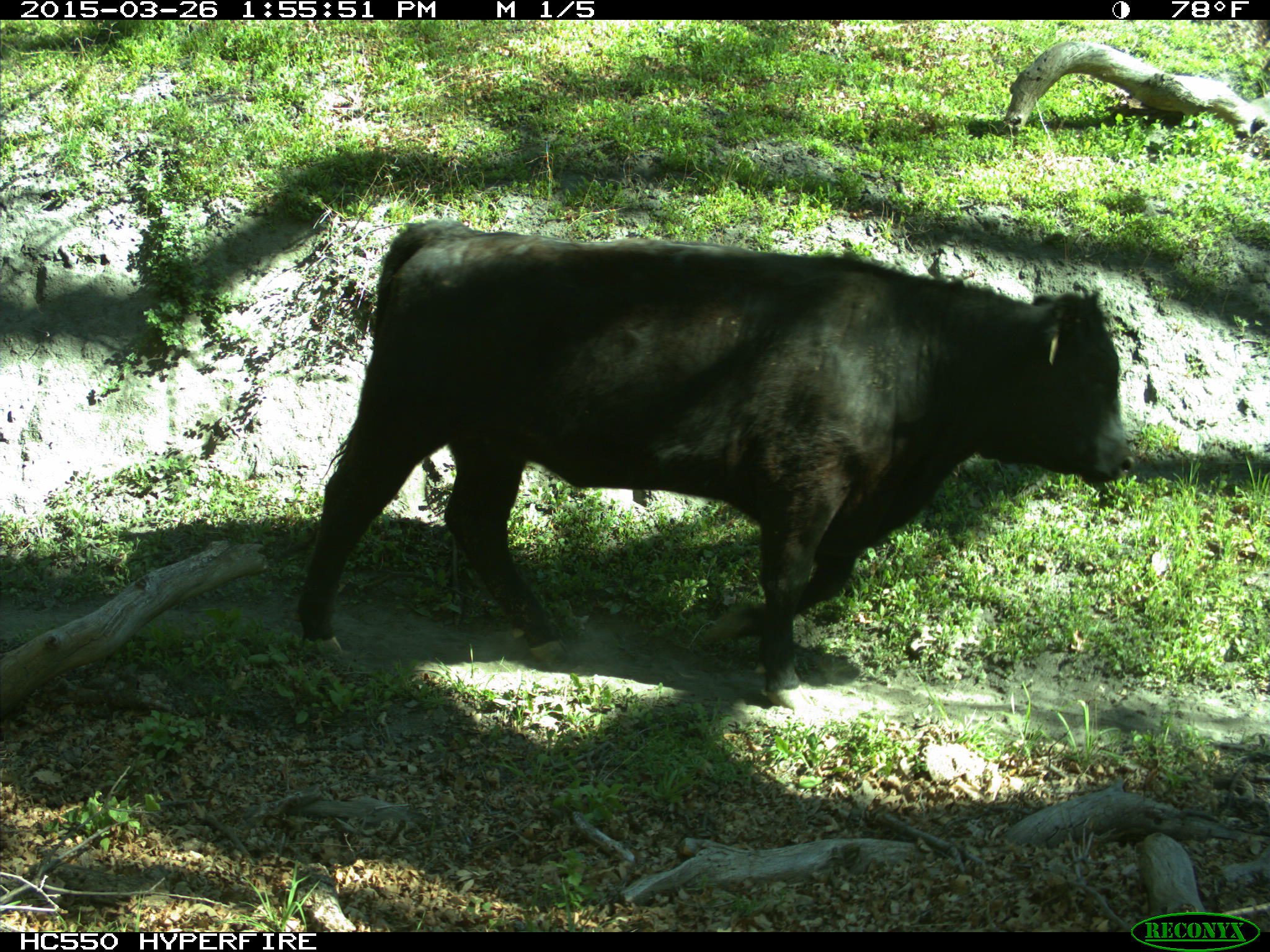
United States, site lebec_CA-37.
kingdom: Animalia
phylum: Chordata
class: Mammalia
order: Artiodactyla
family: Bovidae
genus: Bos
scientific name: Bos taurus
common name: domestic cow